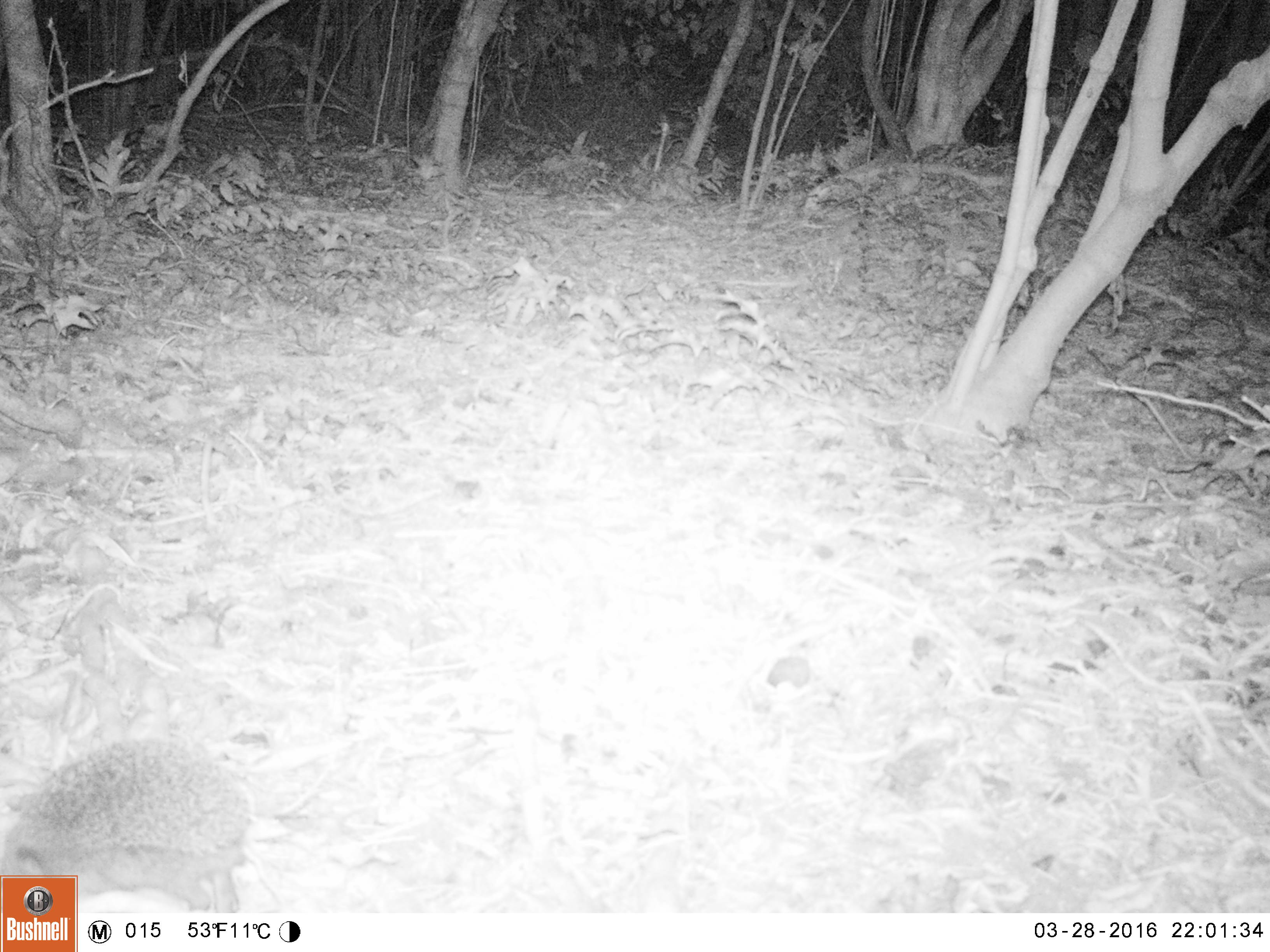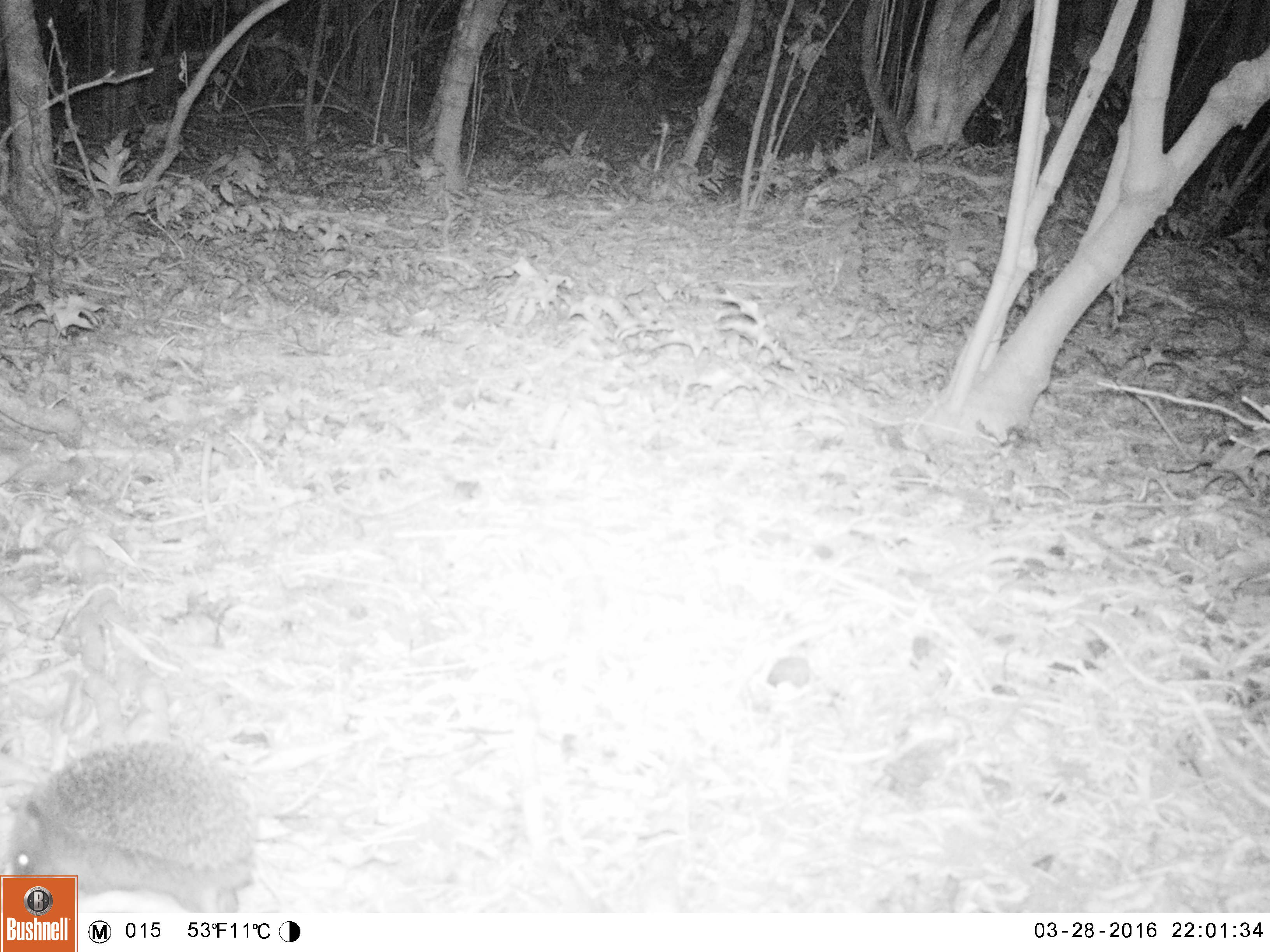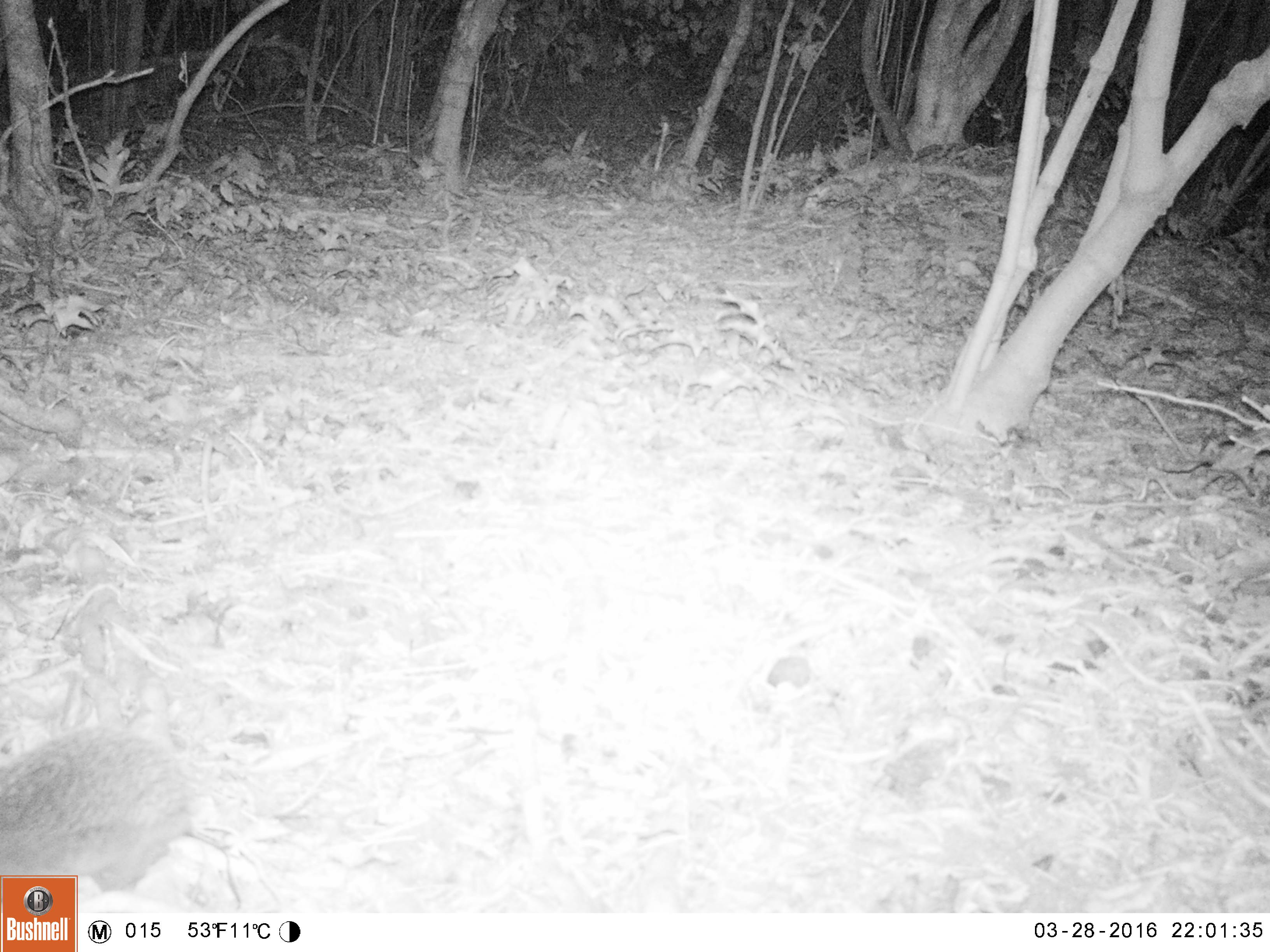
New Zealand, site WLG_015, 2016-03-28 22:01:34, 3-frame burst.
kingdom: Animalia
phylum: Chordata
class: Mammalia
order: Eulipotyphla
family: Erinaceidae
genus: Erinaceus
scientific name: Erinaceus europaeus europaeus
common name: european hedgehog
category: hedgehog